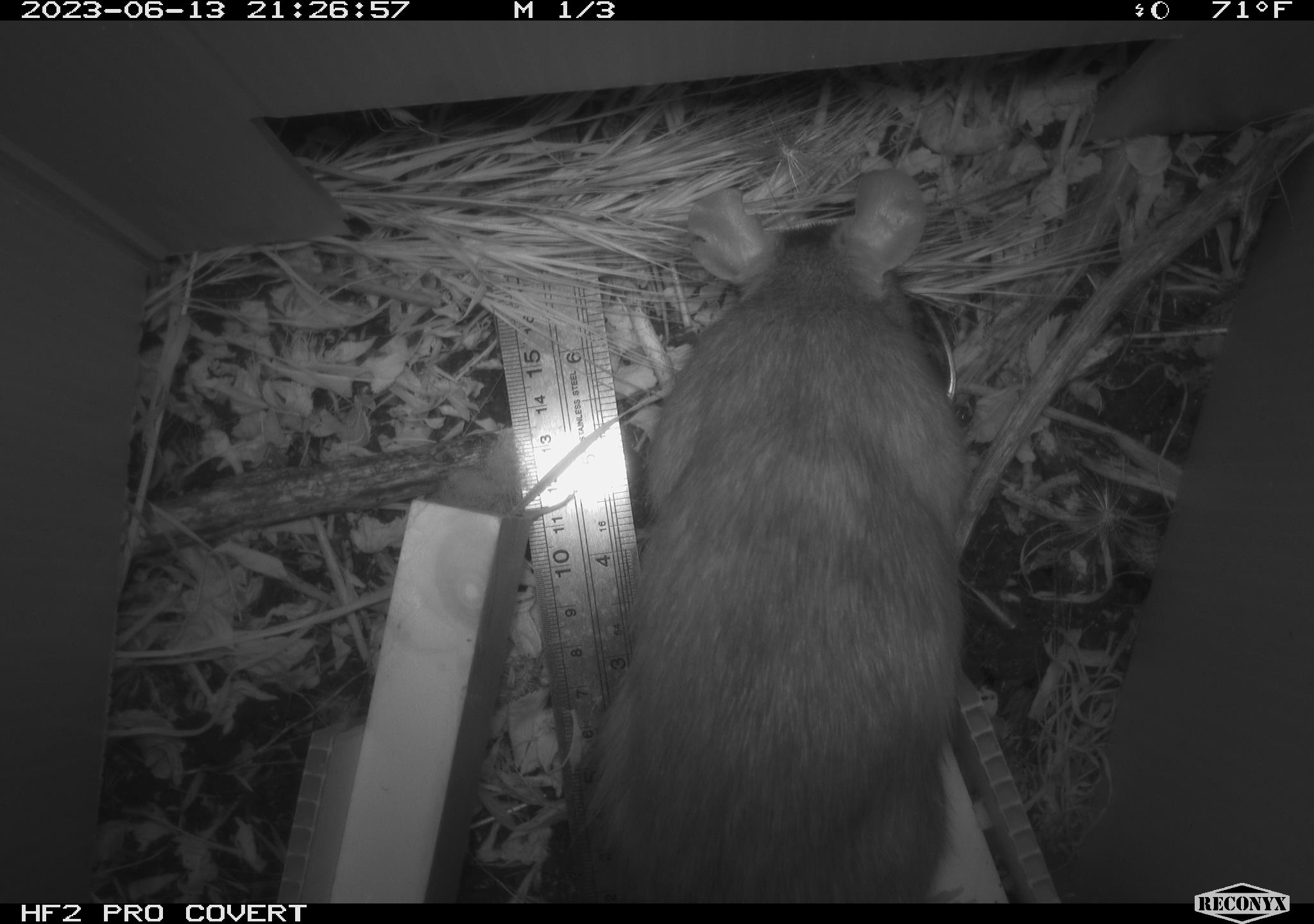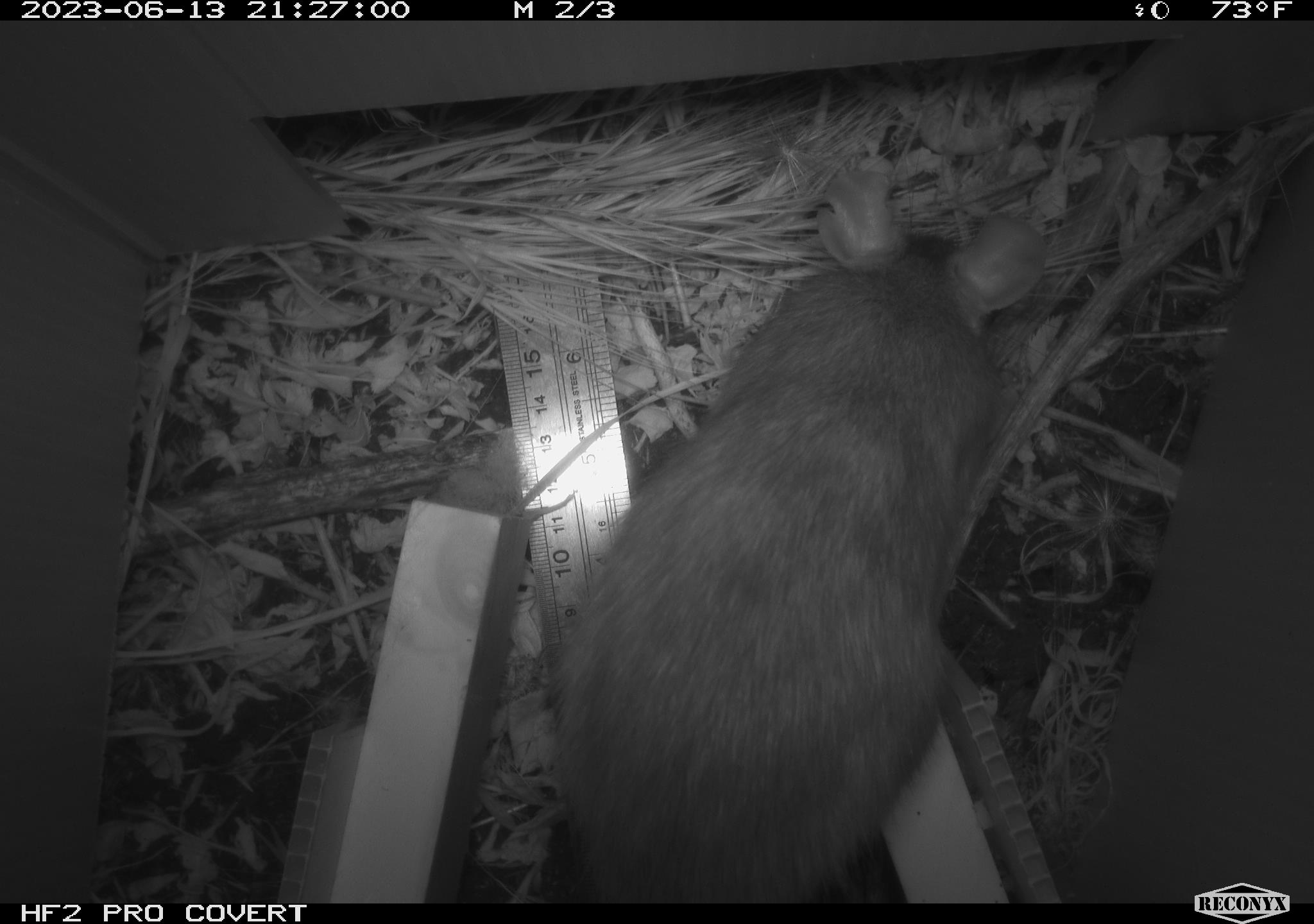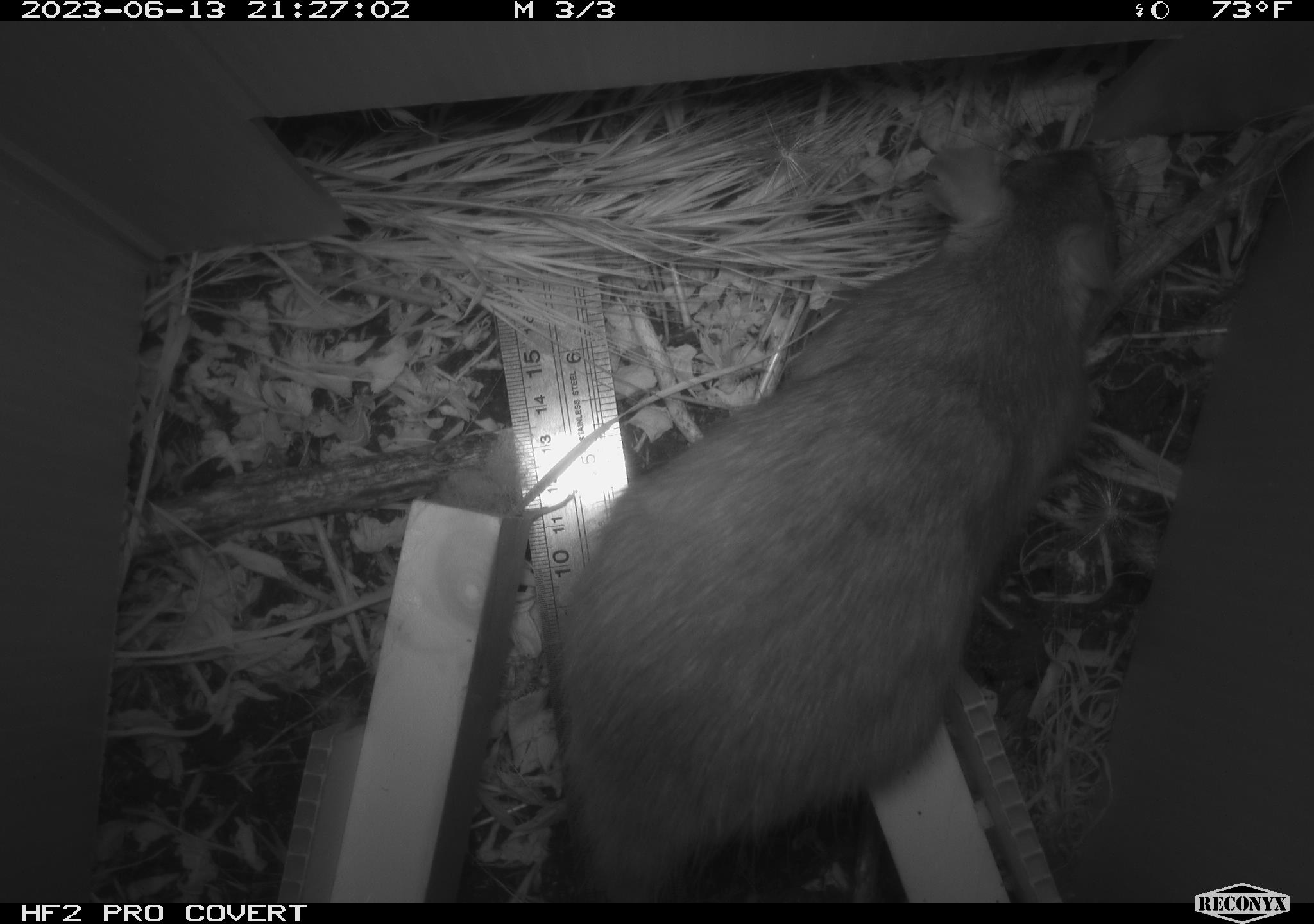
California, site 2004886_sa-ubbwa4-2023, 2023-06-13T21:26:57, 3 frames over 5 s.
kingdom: Animalia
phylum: Chordata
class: Mammalia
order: Rodentia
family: Muridae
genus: Rattus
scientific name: Rattus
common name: rat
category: rattus species